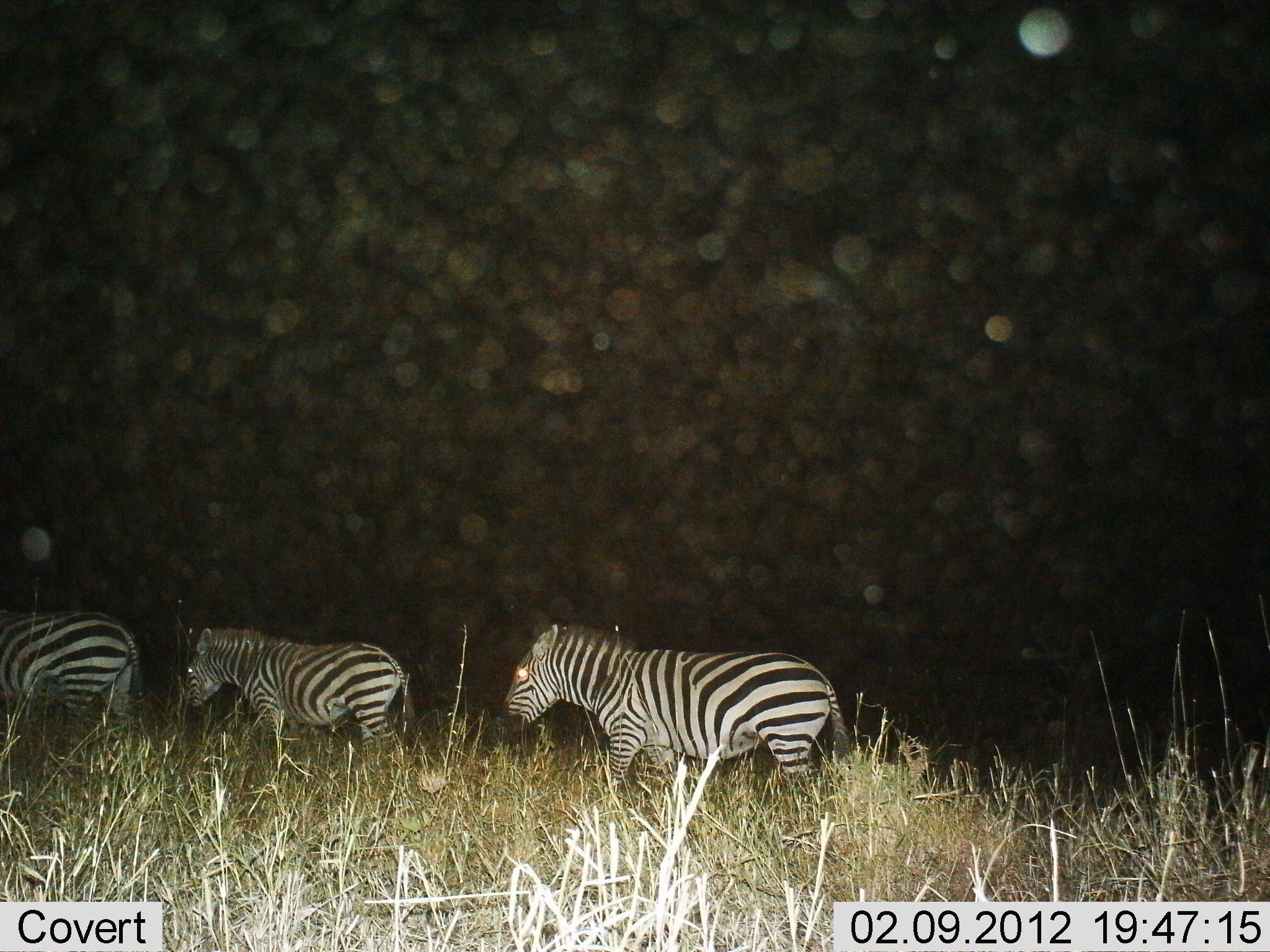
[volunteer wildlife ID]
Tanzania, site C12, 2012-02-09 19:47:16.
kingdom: Animalia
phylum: Chordata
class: Mammalia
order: Perissodactyla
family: Equidae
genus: Equus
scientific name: Equus quagga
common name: plains zebra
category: zebra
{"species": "zebra (plains zebra) (Equus quagga)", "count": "3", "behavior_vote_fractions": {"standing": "7%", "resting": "0%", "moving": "100%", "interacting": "0%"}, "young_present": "0%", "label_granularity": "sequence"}